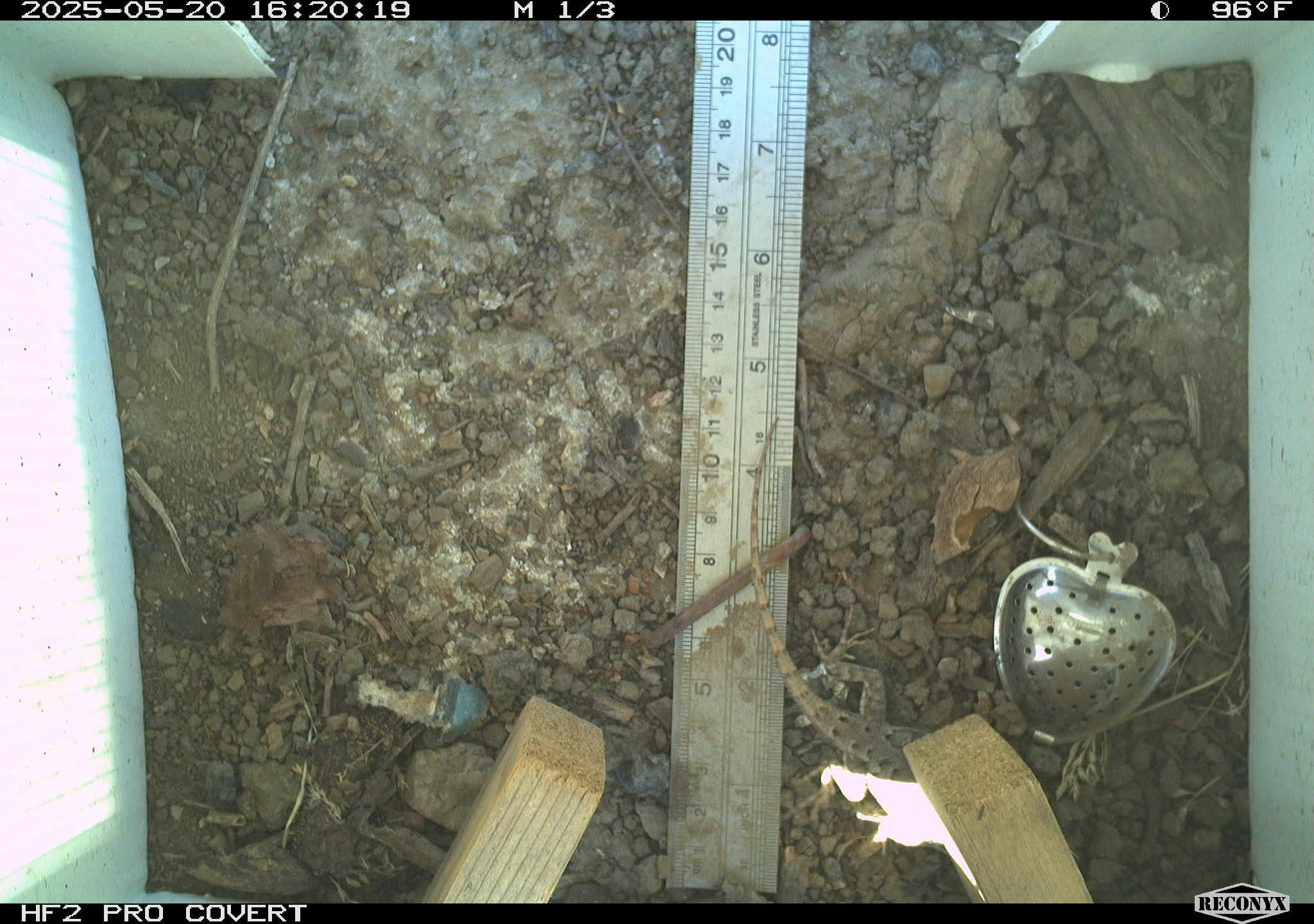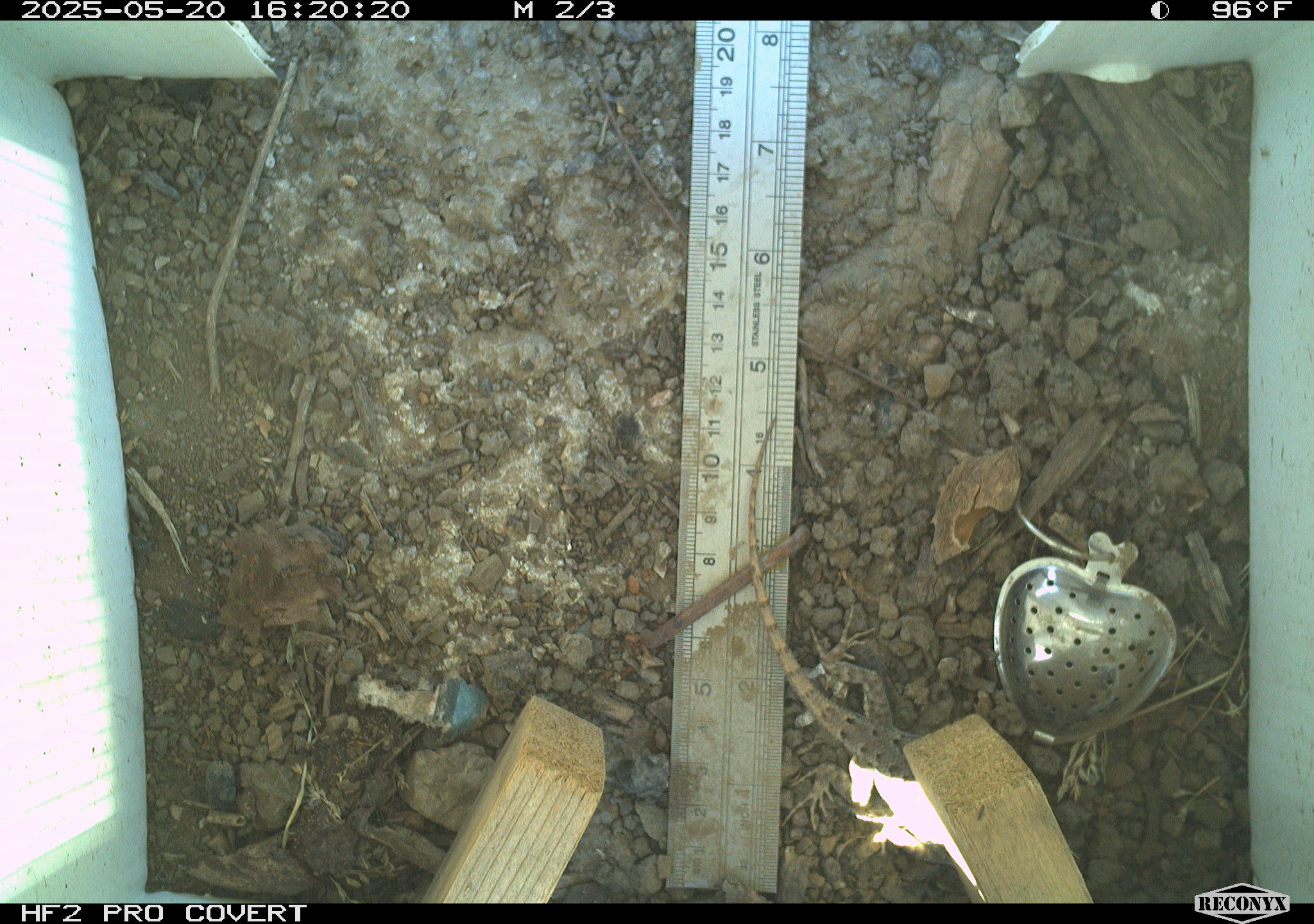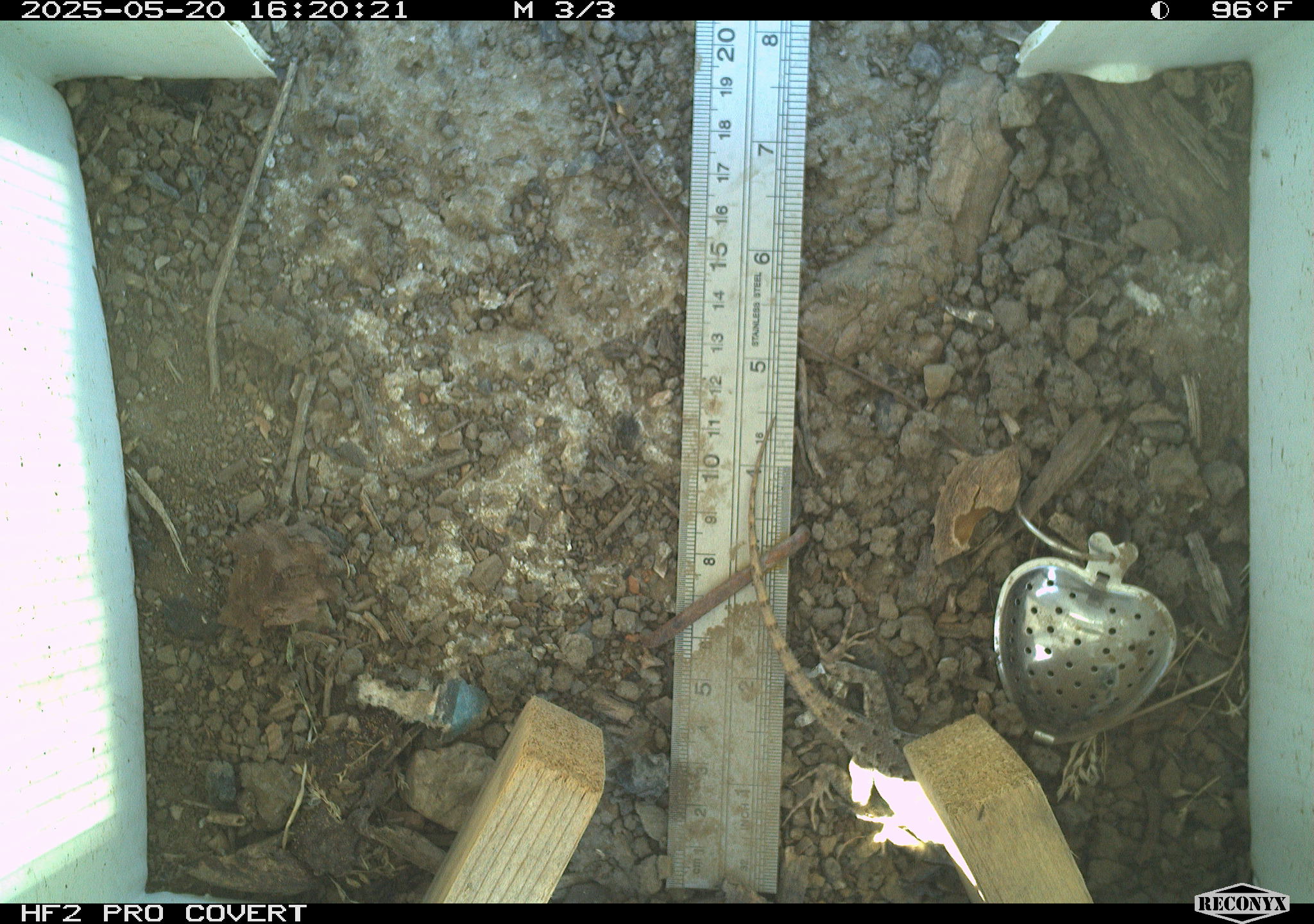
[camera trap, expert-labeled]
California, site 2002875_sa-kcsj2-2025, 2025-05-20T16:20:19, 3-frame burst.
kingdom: Animalia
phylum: Chordata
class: Reptilia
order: Squamata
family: Phrynosomatidae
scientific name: Phrynosomatidae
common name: north american spiny lizards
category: sceloporus/uta species